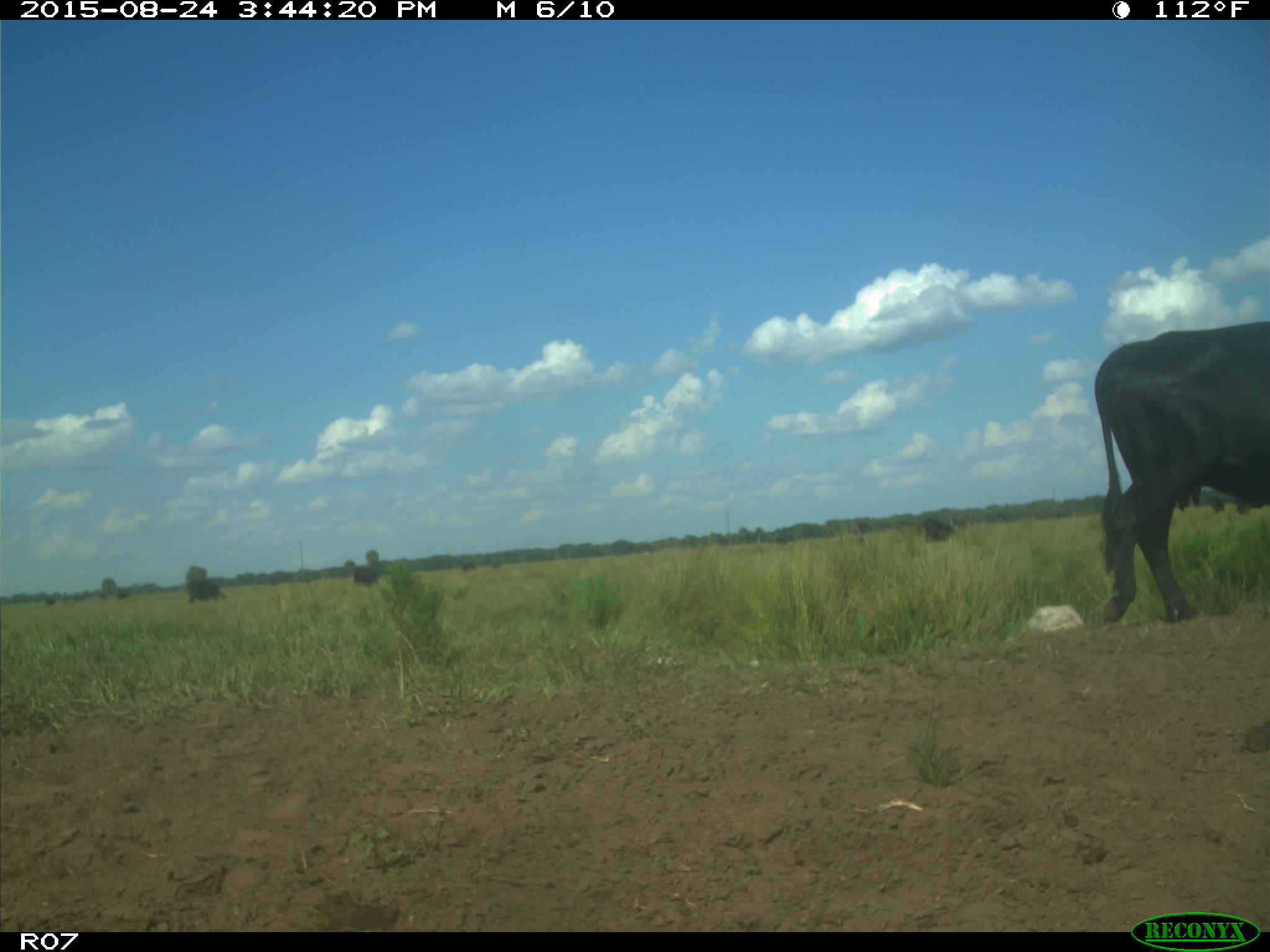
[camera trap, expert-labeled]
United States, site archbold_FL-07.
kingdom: Animalia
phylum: Chordata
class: Mammalia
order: Artiodactyla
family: Bovidae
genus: Bos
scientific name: Bos taurus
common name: domestic cow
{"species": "Bos taurus (domestic cow)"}